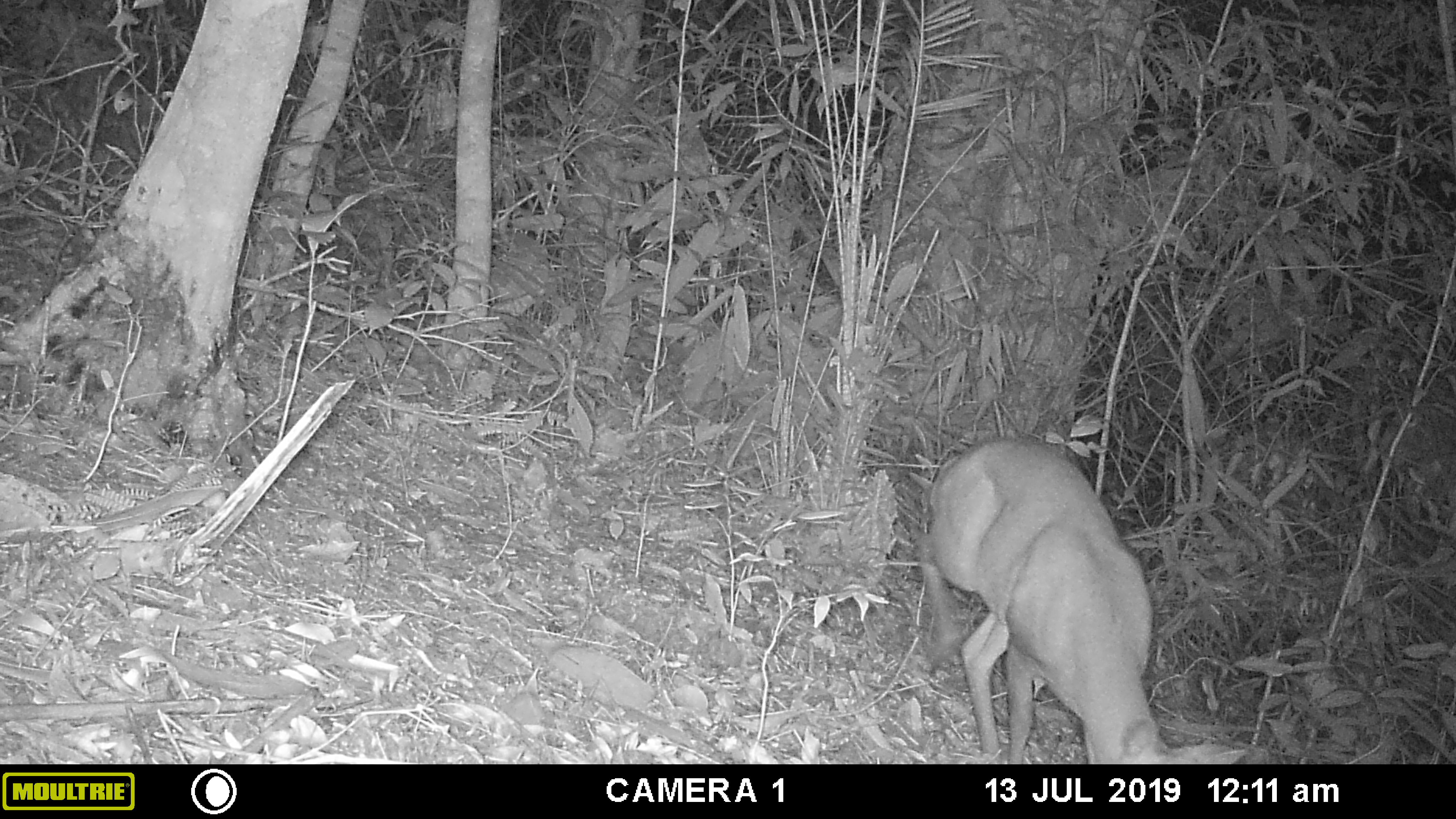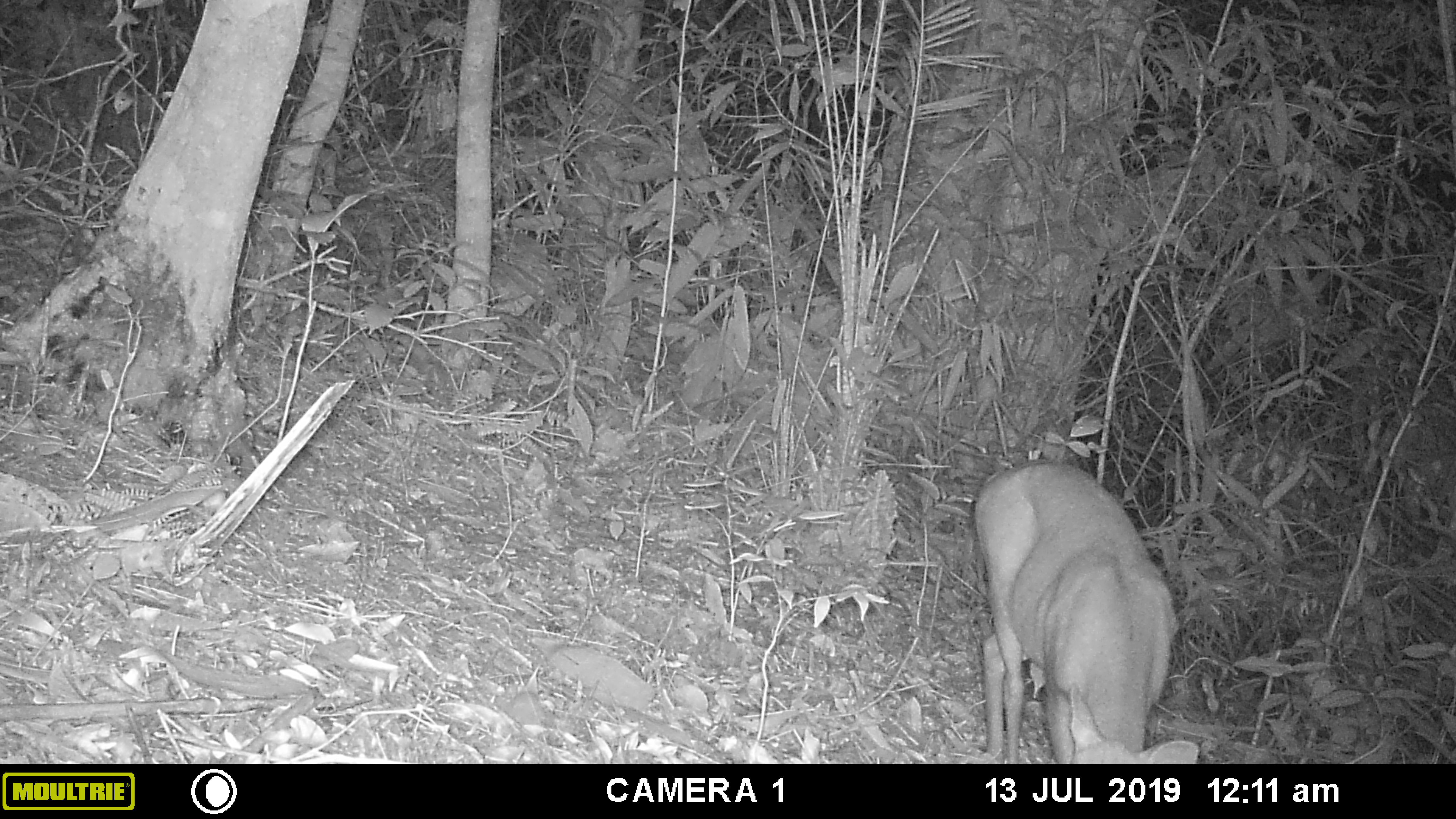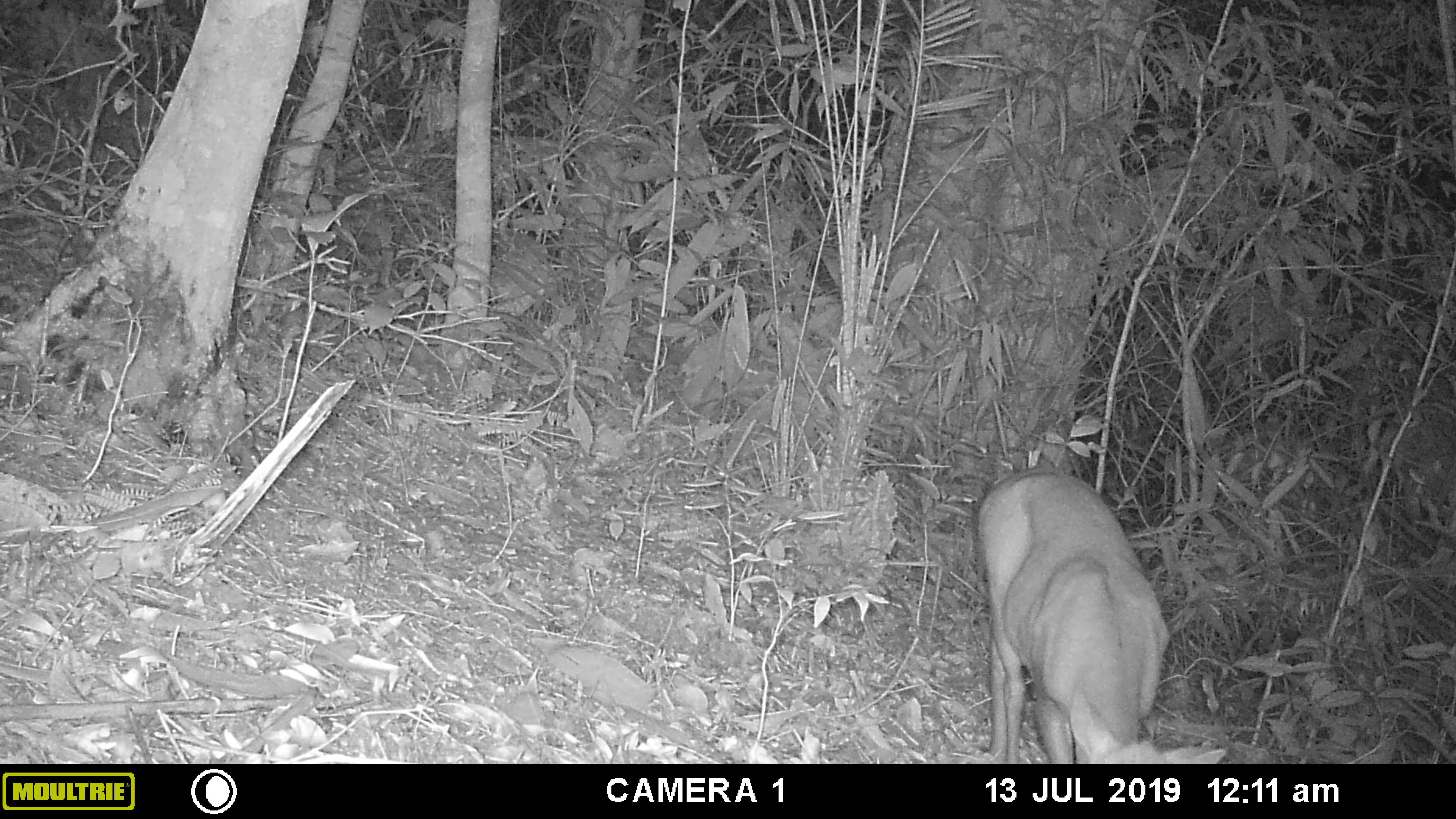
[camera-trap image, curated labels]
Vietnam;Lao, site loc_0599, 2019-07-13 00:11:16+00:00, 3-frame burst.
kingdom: Animalia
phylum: Chordata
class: Mammalia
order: Artiodactyla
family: Cervidae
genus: Muntiacus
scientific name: Muntiacus muntjak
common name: red muntjac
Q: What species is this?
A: Red muntjac (Muntiacus muntjak).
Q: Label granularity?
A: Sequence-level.